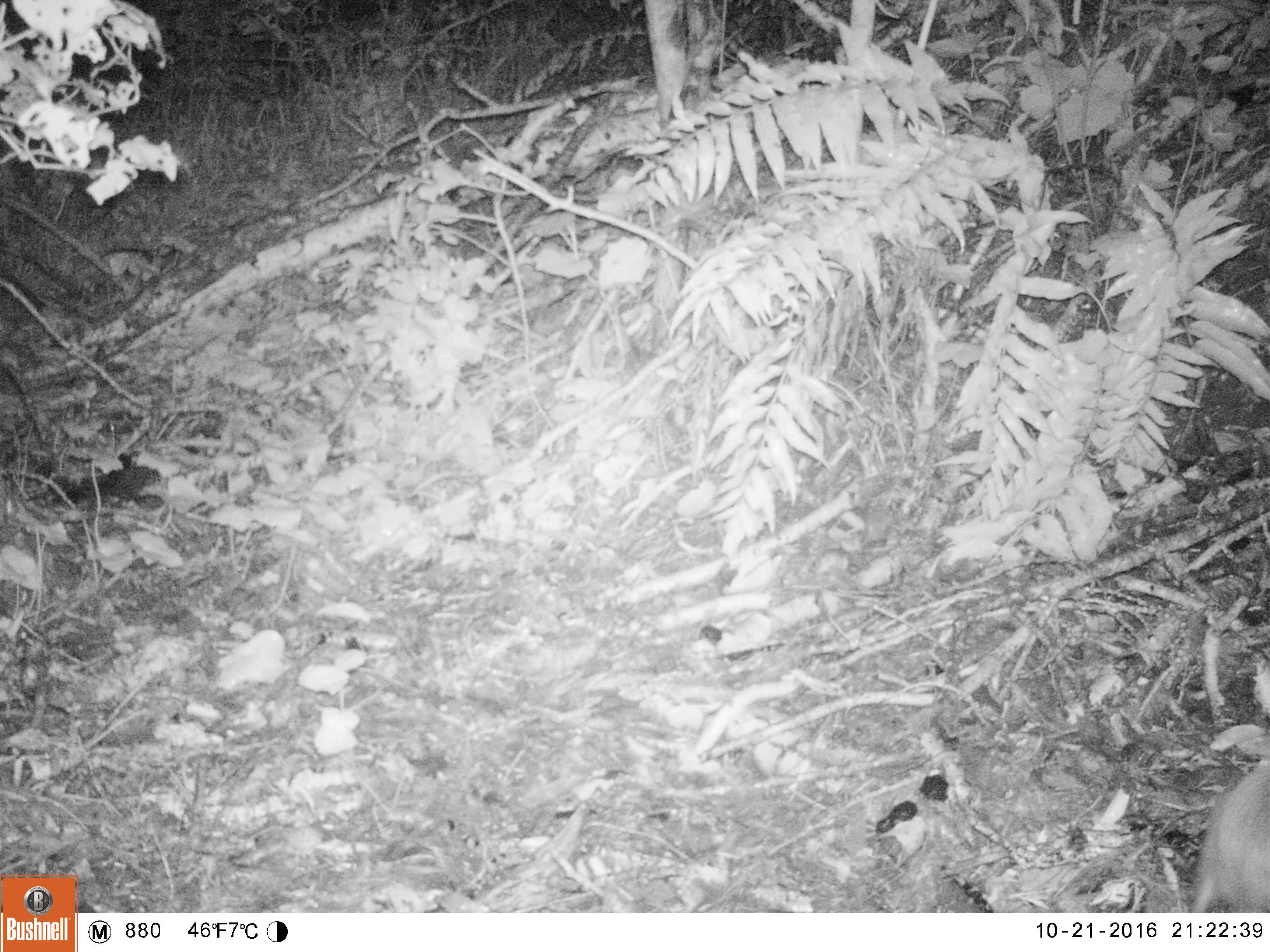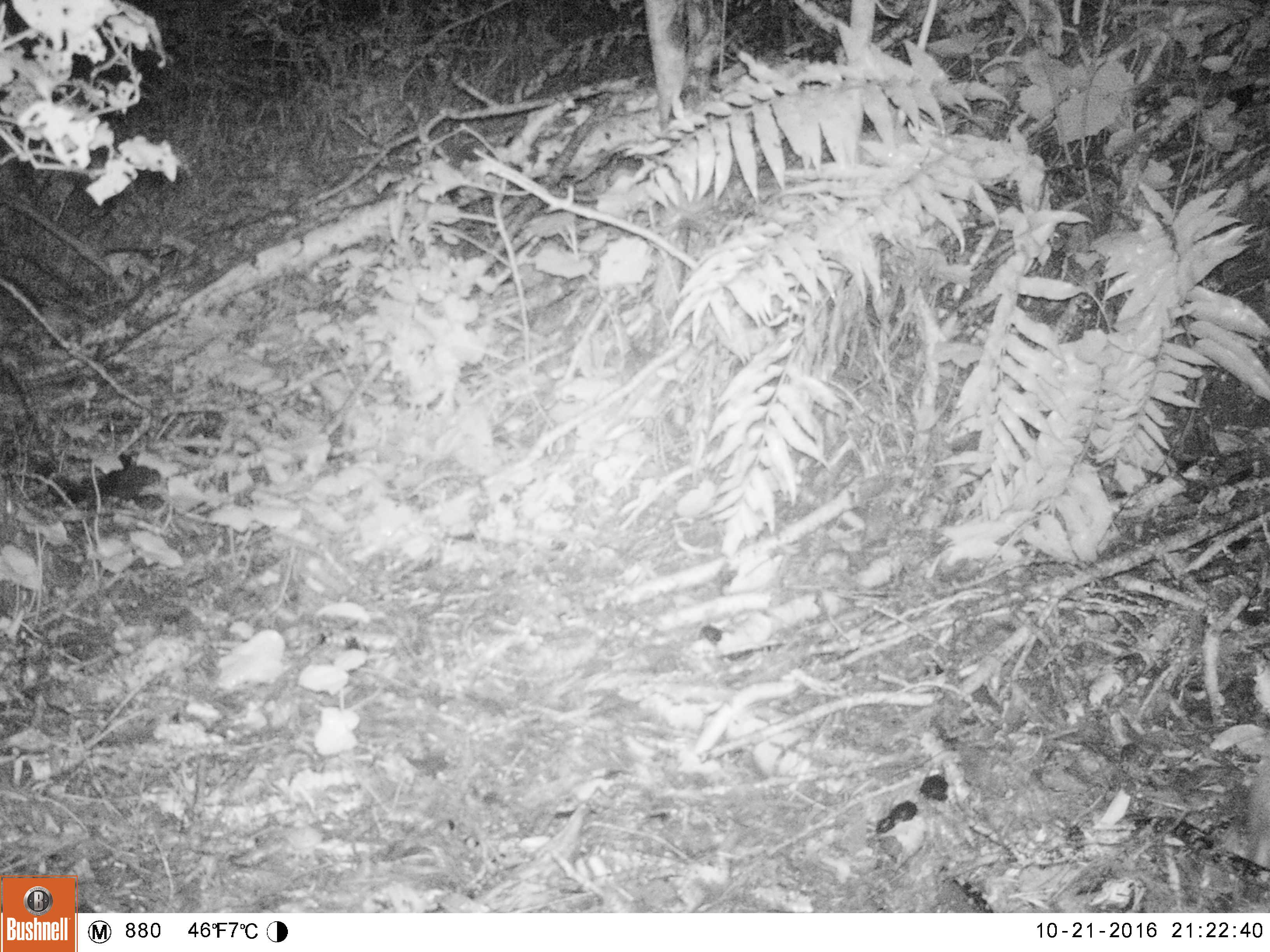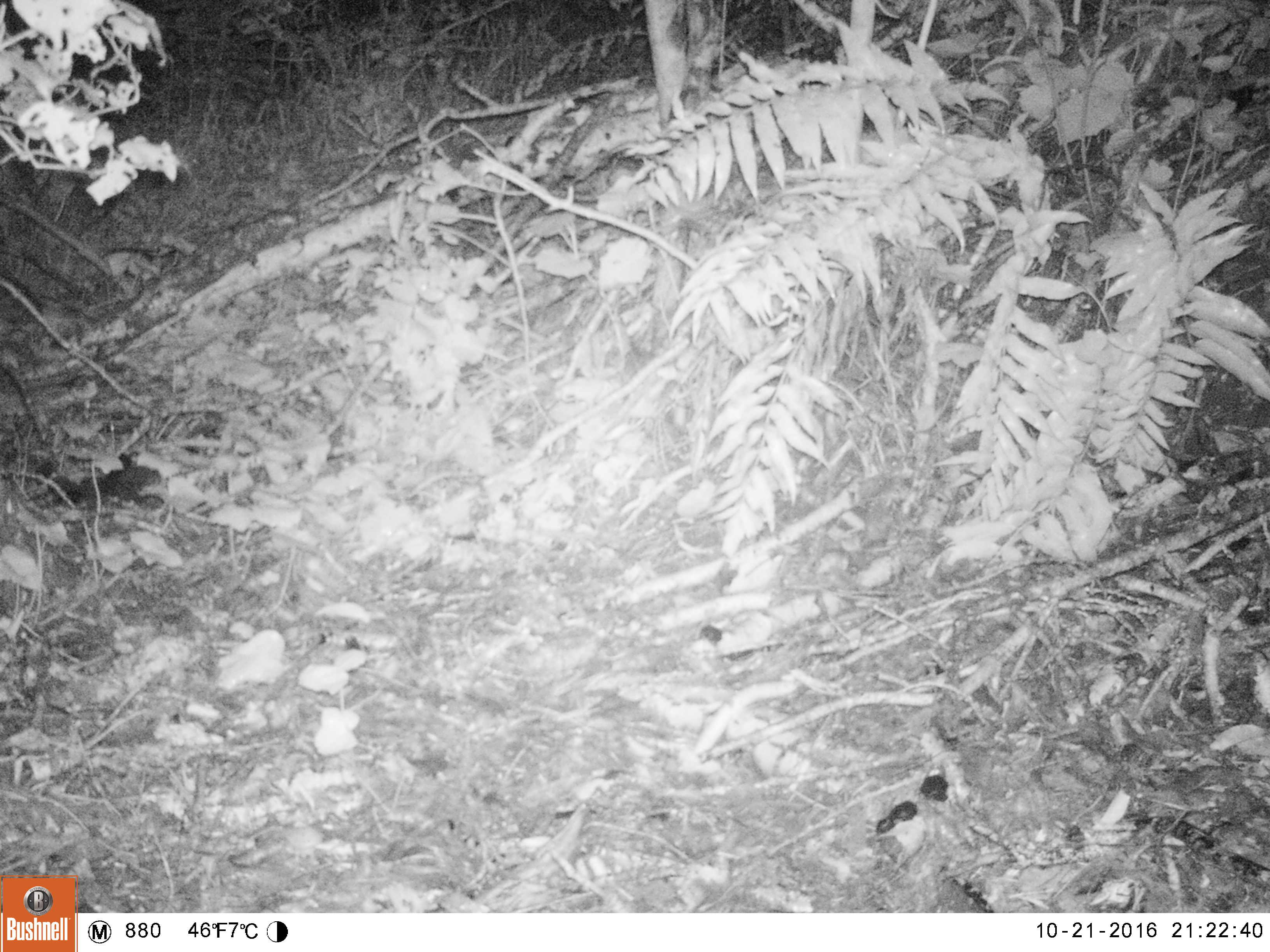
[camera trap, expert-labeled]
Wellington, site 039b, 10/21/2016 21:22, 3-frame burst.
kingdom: Animalia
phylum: Chordata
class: Mammalia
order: Eulipotyphla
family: Erinaceidae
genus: Erinaceus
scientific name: Erinaceus europaeus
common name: hedgehog